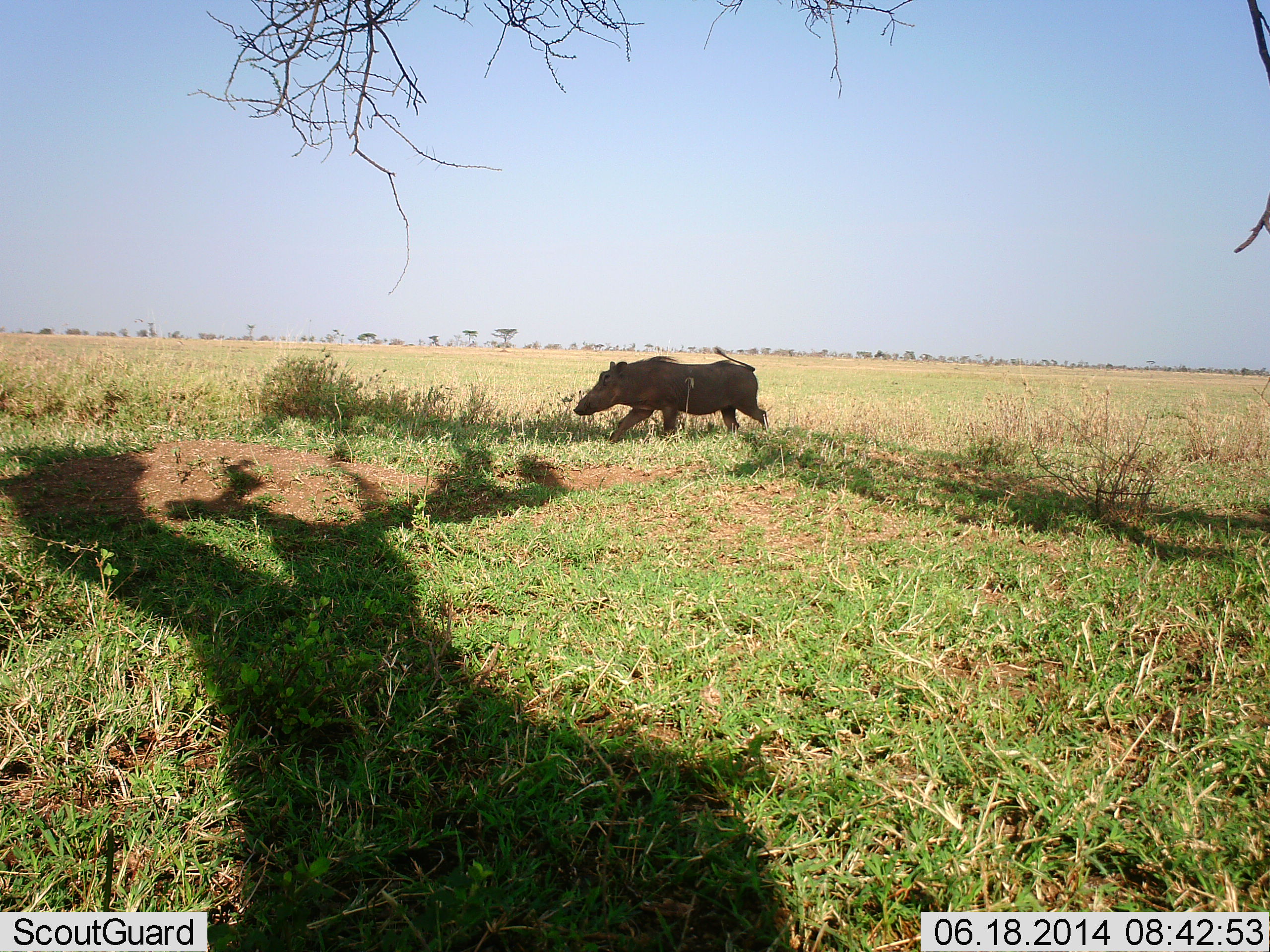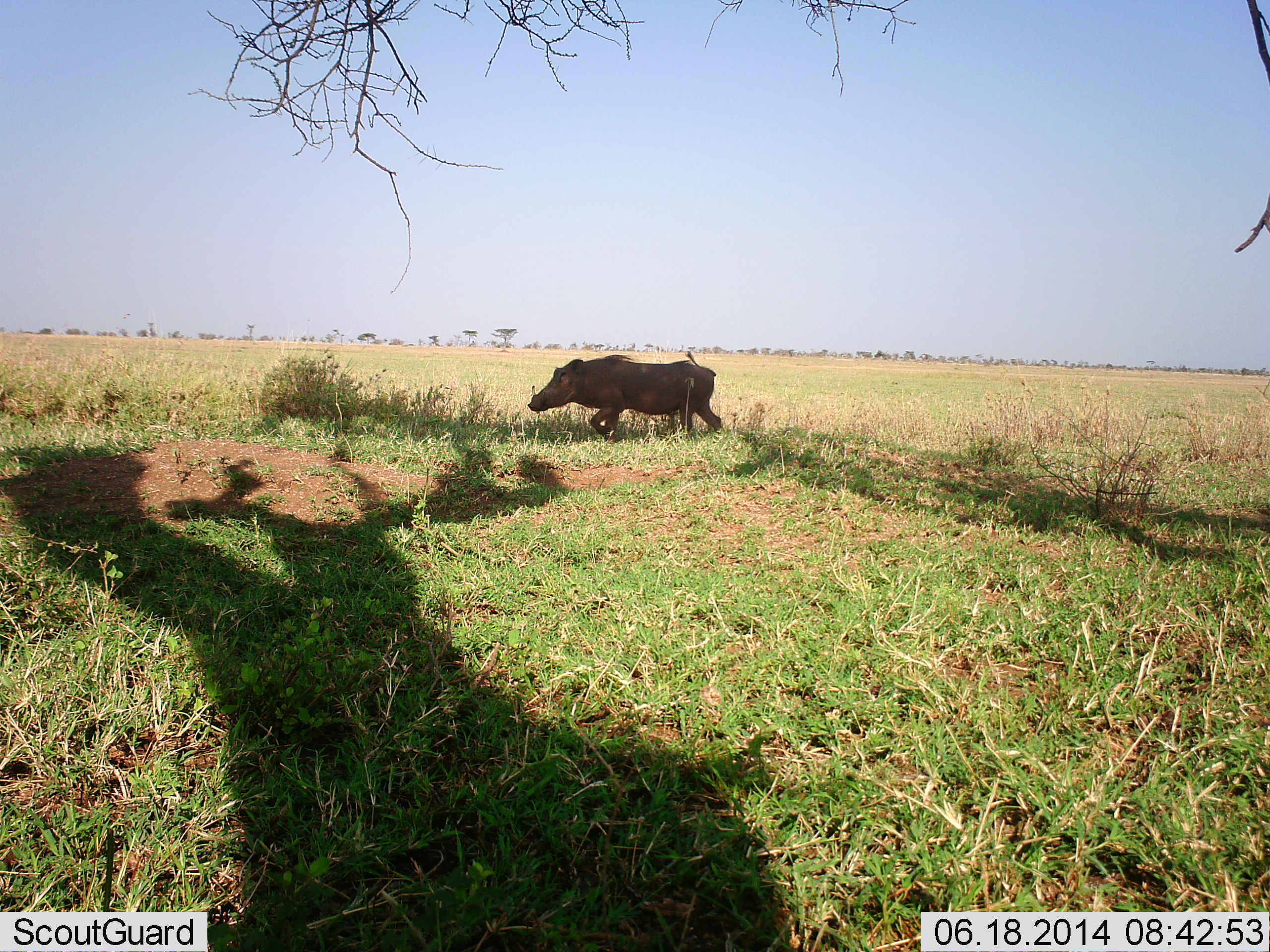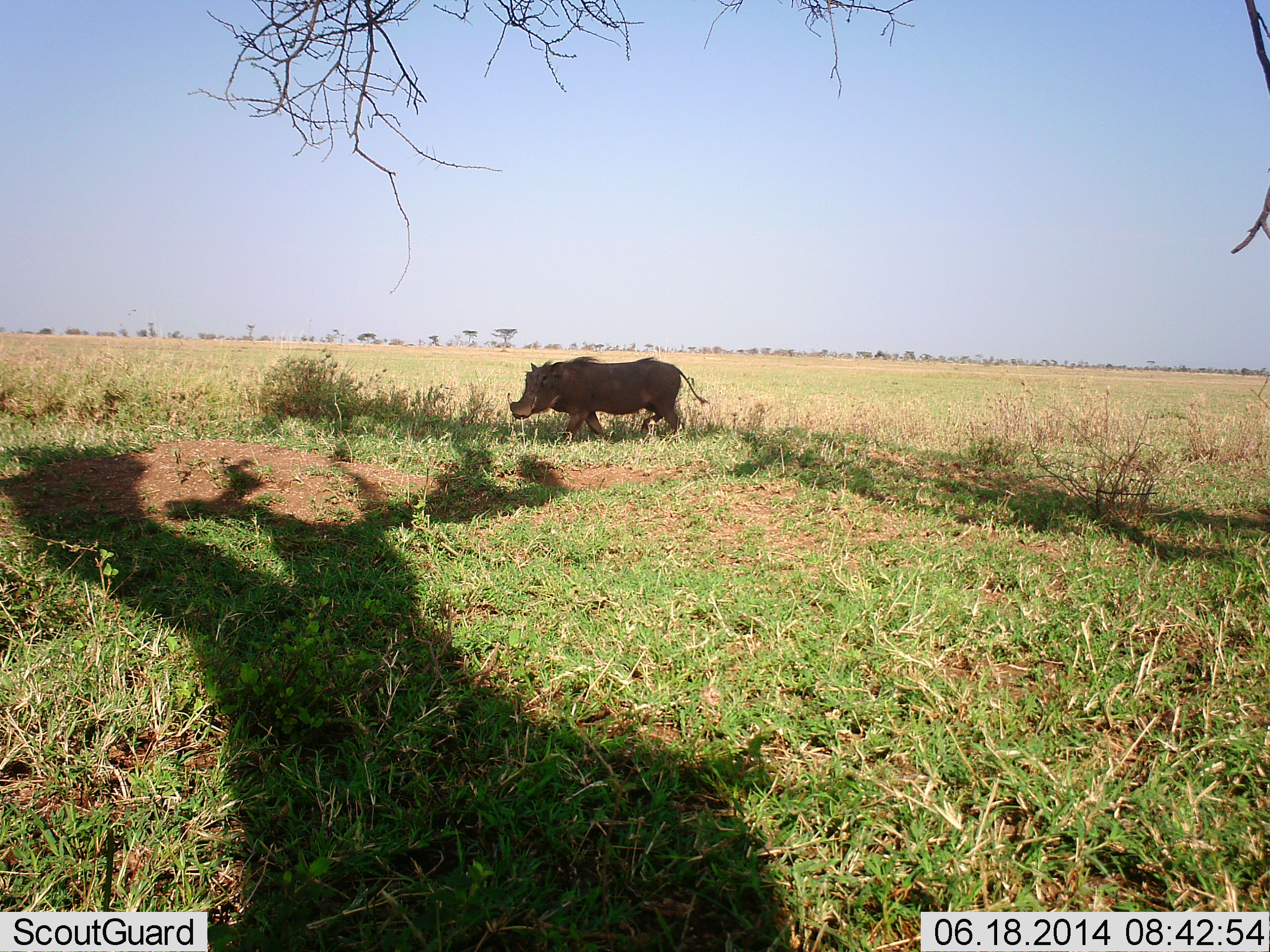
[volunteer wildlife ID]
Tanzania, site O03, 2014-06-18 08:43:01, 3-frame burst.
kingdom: Animalia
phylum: Chordata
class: Mammalia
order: Artiodactyla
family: Suidae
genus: Phacochoerus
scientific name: Phacochoerus africanus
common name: warthog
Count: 1.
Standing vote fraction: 8%.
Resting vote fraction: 0%.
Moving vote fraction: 96%.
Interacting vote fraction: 0%.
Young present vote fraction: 0%.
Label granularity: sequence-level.